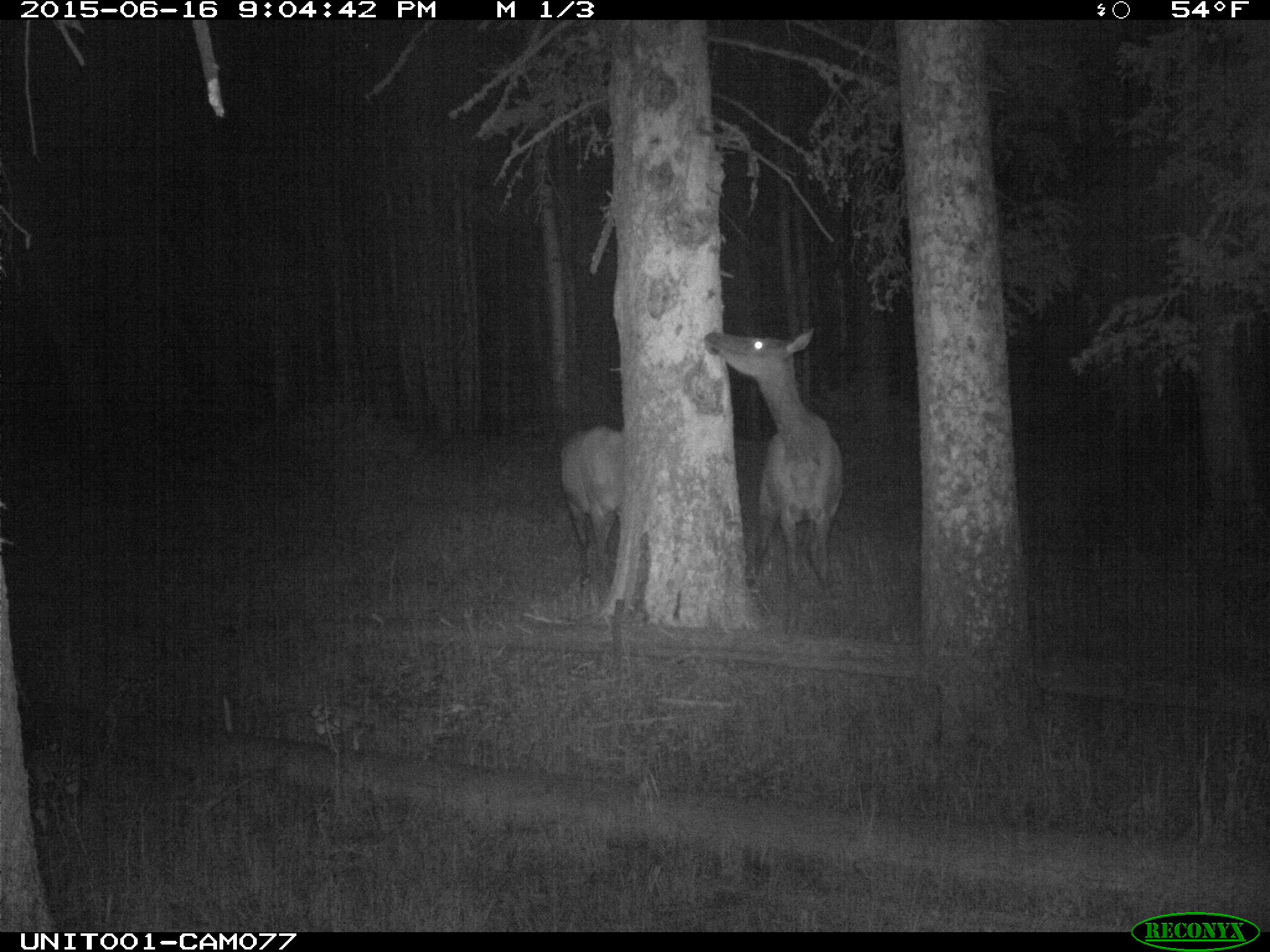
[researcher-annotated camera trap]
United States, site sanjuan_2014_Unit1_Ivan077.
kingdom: Animalia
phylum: Chordata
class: Mammalia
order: Artiodactyla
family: Cervidae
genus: Cervus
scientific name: Cervus elaphus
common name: red deer